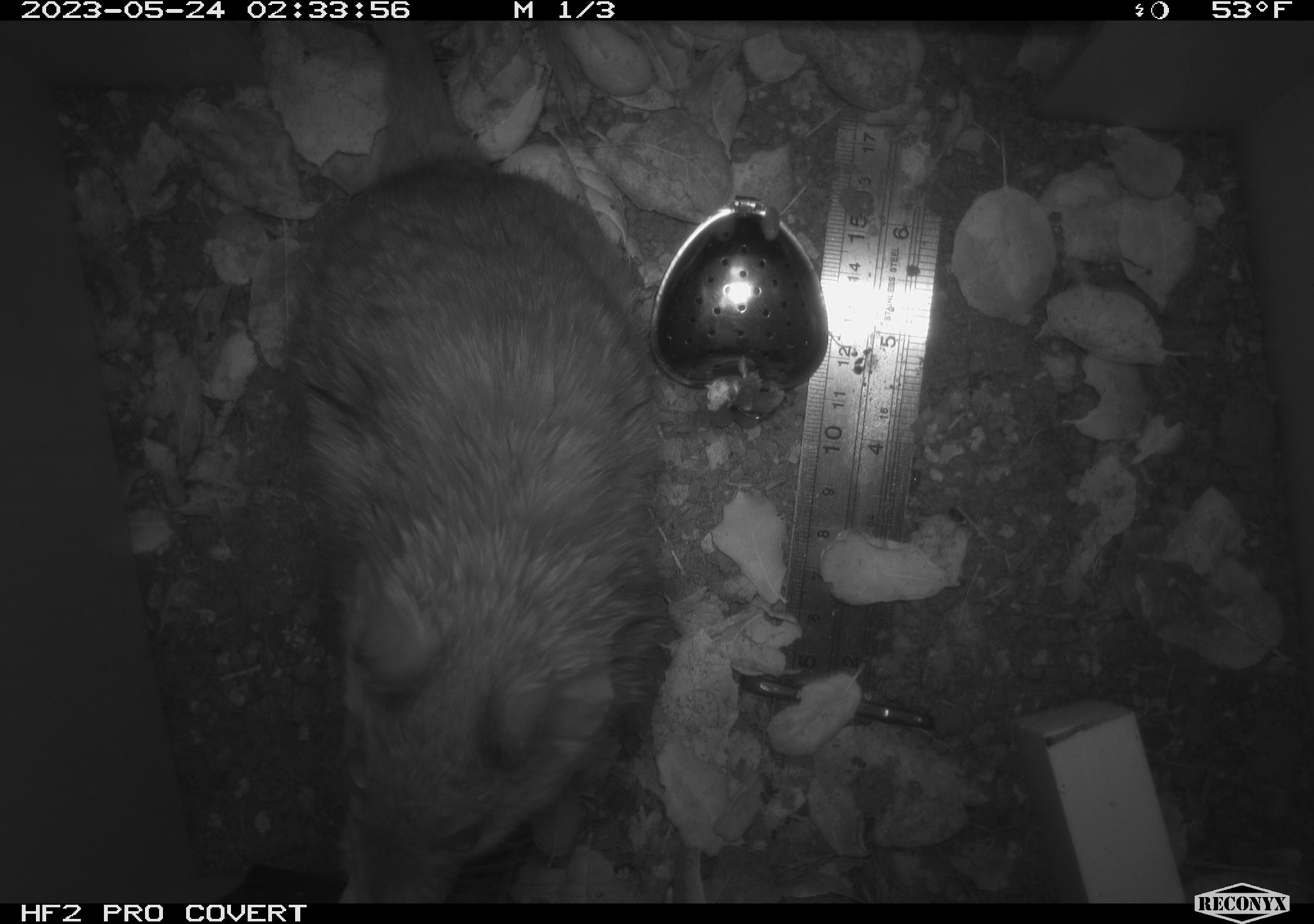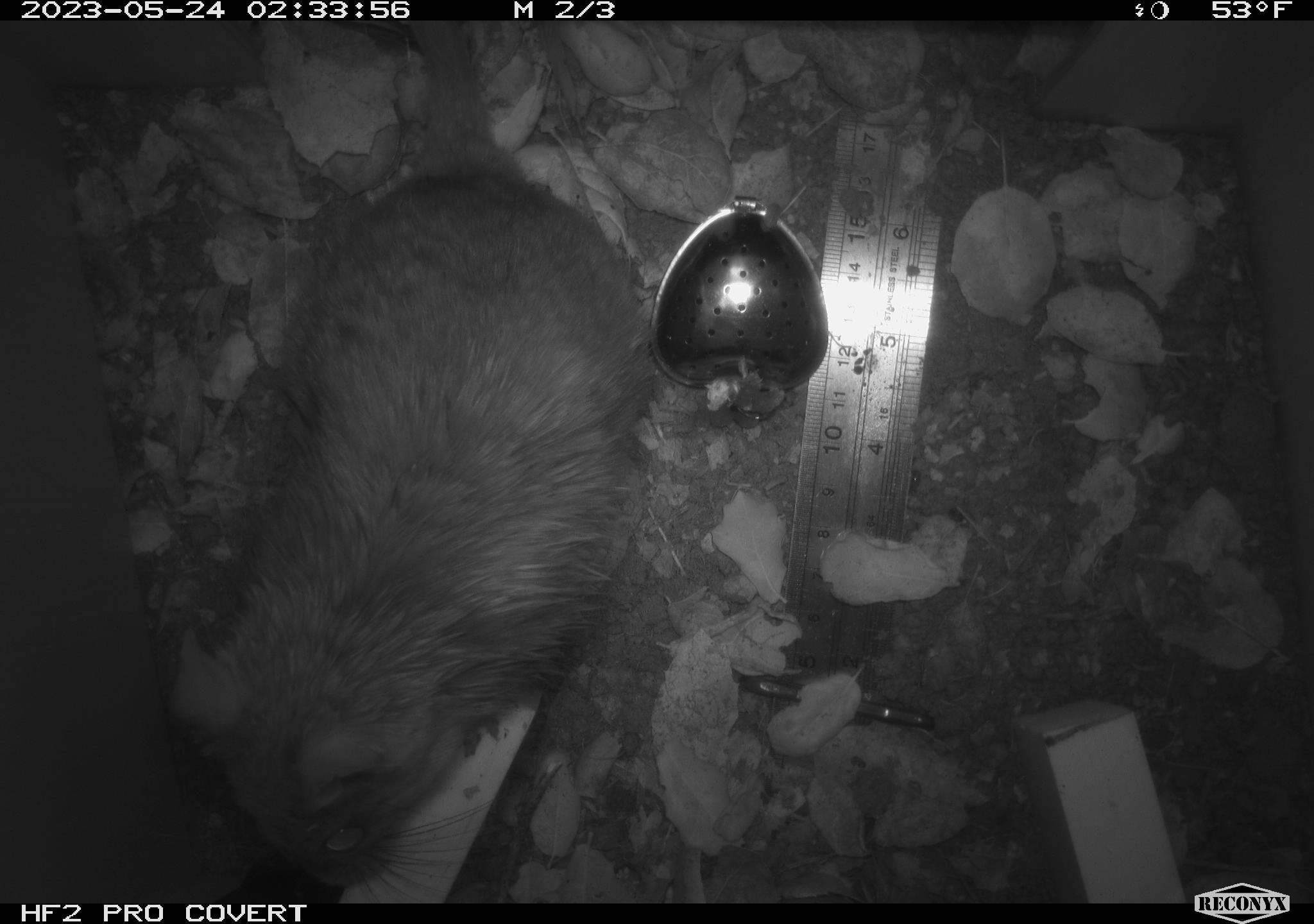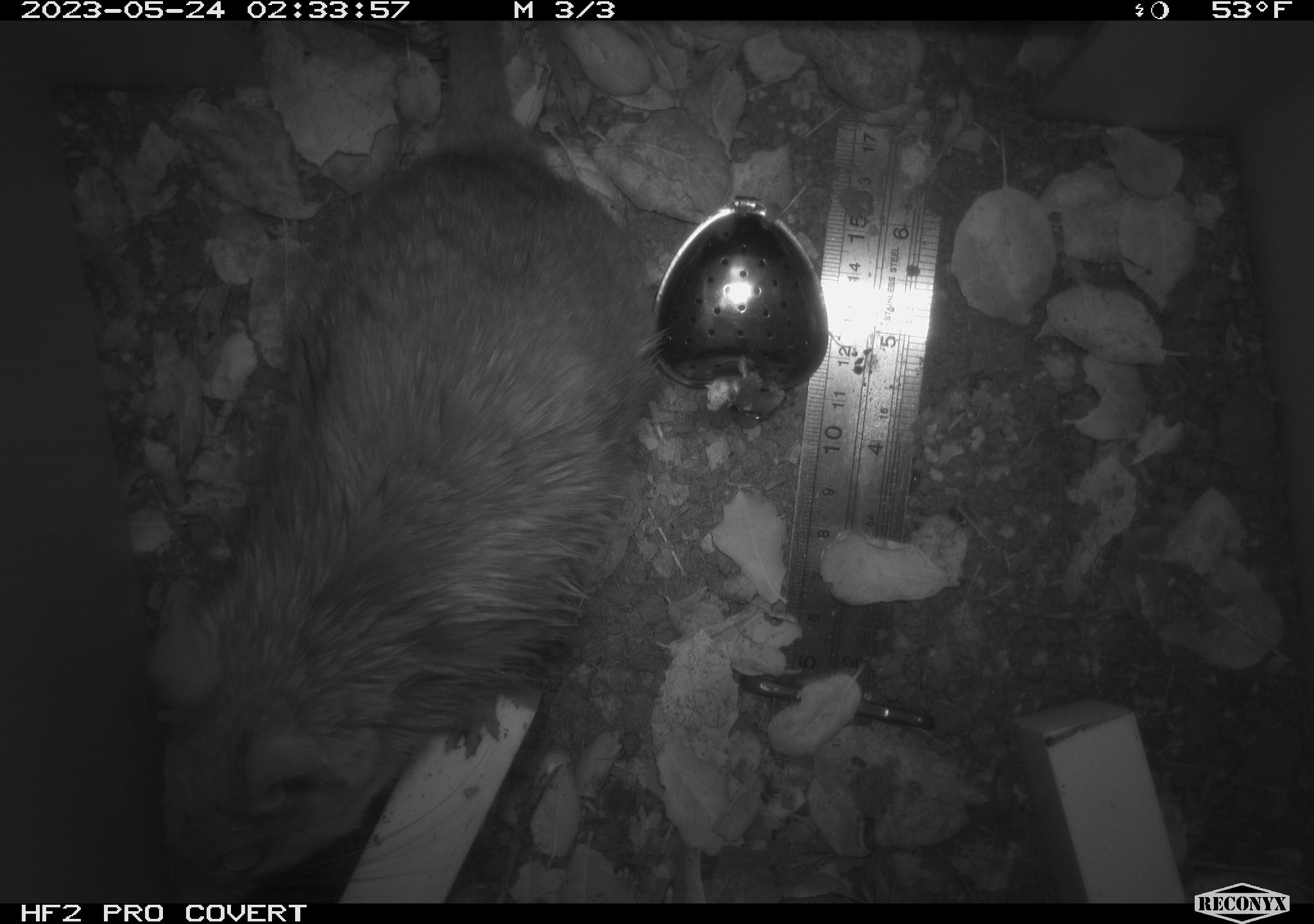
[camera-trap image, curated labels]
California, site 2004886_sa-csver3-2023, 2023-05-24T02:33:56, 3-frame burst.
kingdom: Animalia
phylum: Chordata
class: Mammalia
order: Rodentia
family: Cricetidae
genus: Neotoma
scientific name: Neotoma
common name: pack rat or woodrat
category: neotoma species